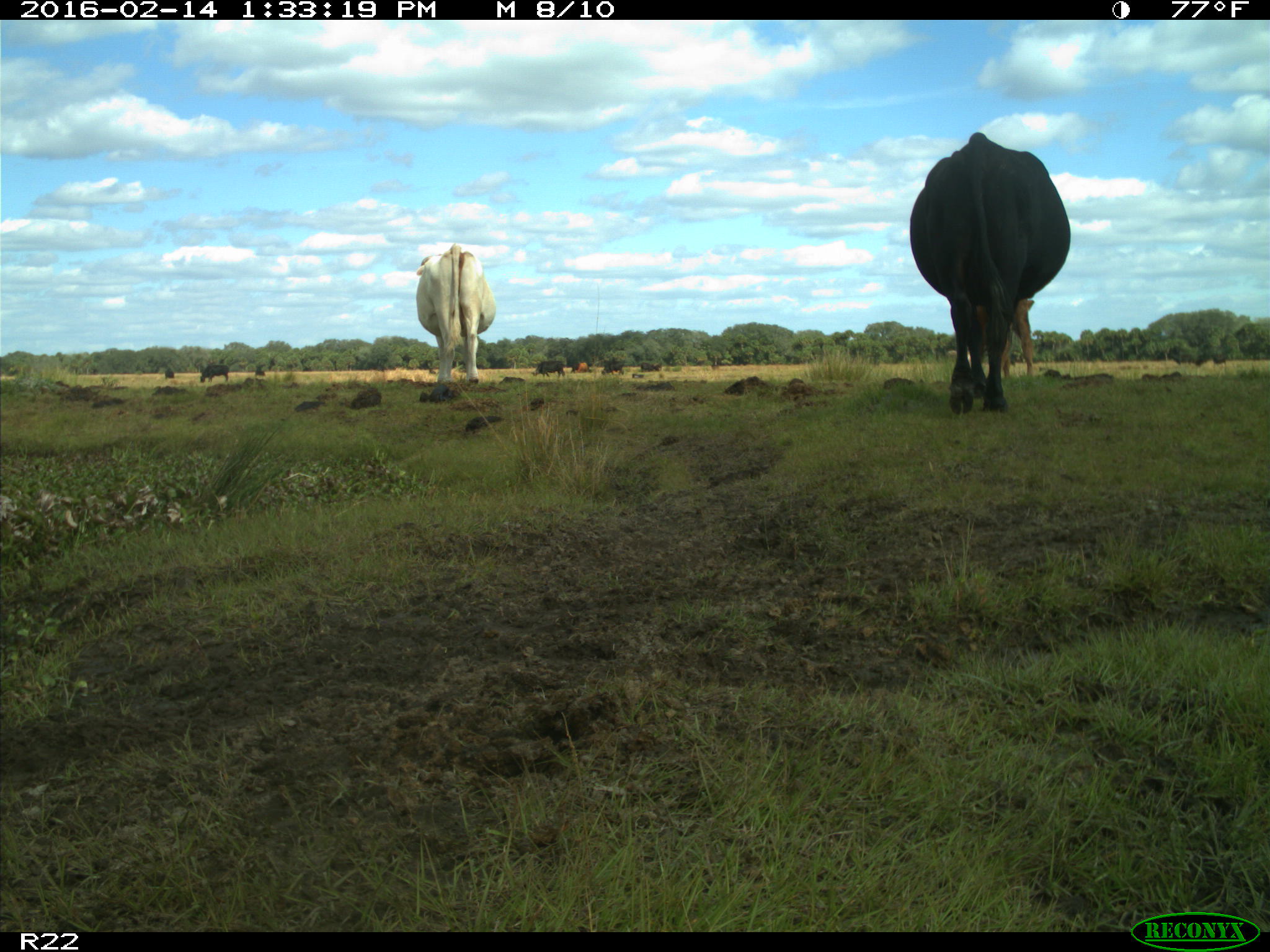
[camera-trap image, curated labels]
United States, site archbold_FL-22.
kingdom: Animalia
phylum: Chordata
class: Mammalia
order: Artiodactyla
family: Bovidae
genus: Bos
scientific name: Bos taurus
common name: domestic cow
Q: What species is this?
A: Bos taurus (domestic cow).